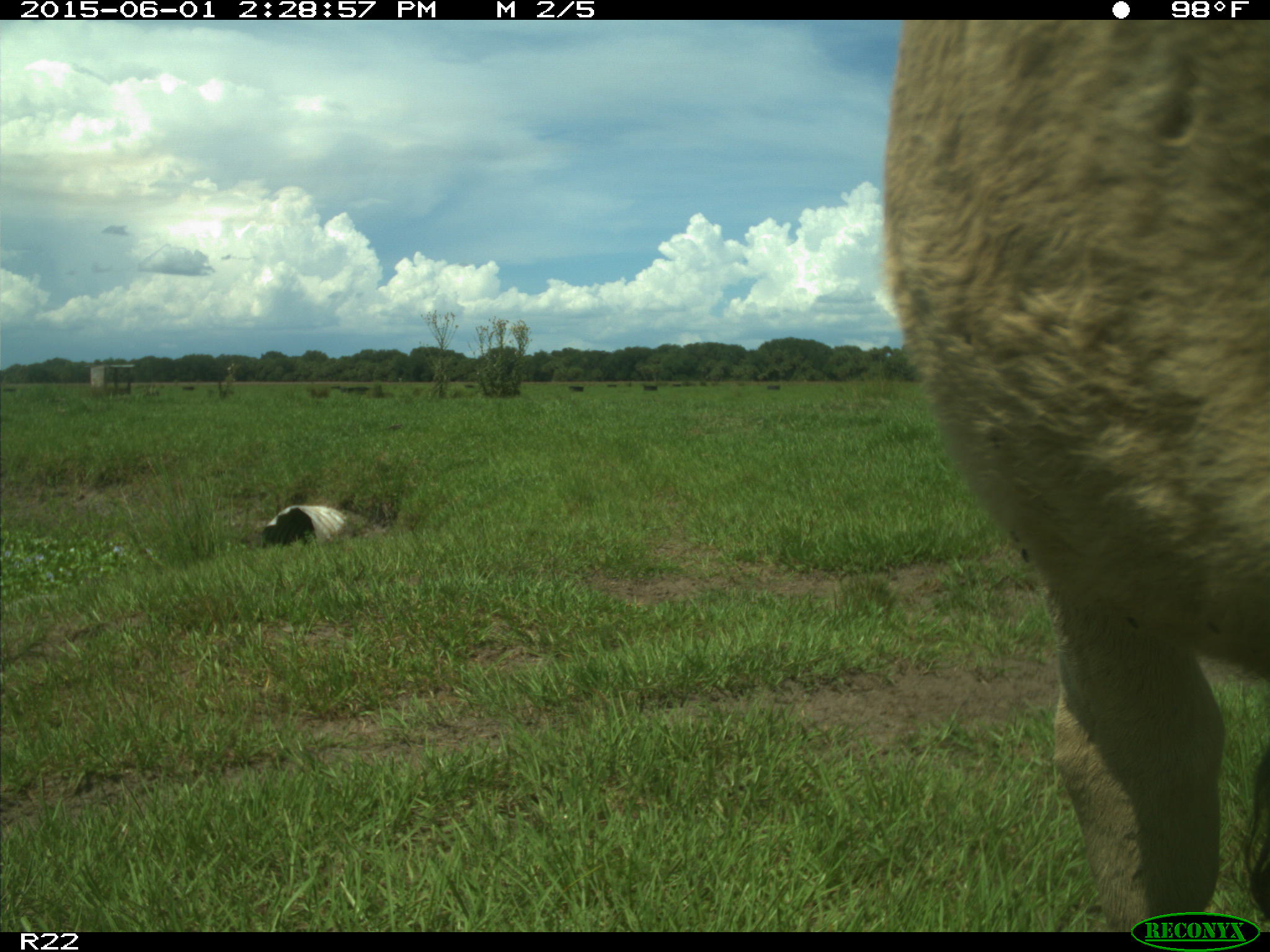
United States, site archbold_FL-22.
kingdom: Animalia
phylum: Chordata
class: Mammalia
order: Artiodactyla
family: Bovidae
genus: Bos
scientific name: Bos taurus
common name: domestic cow